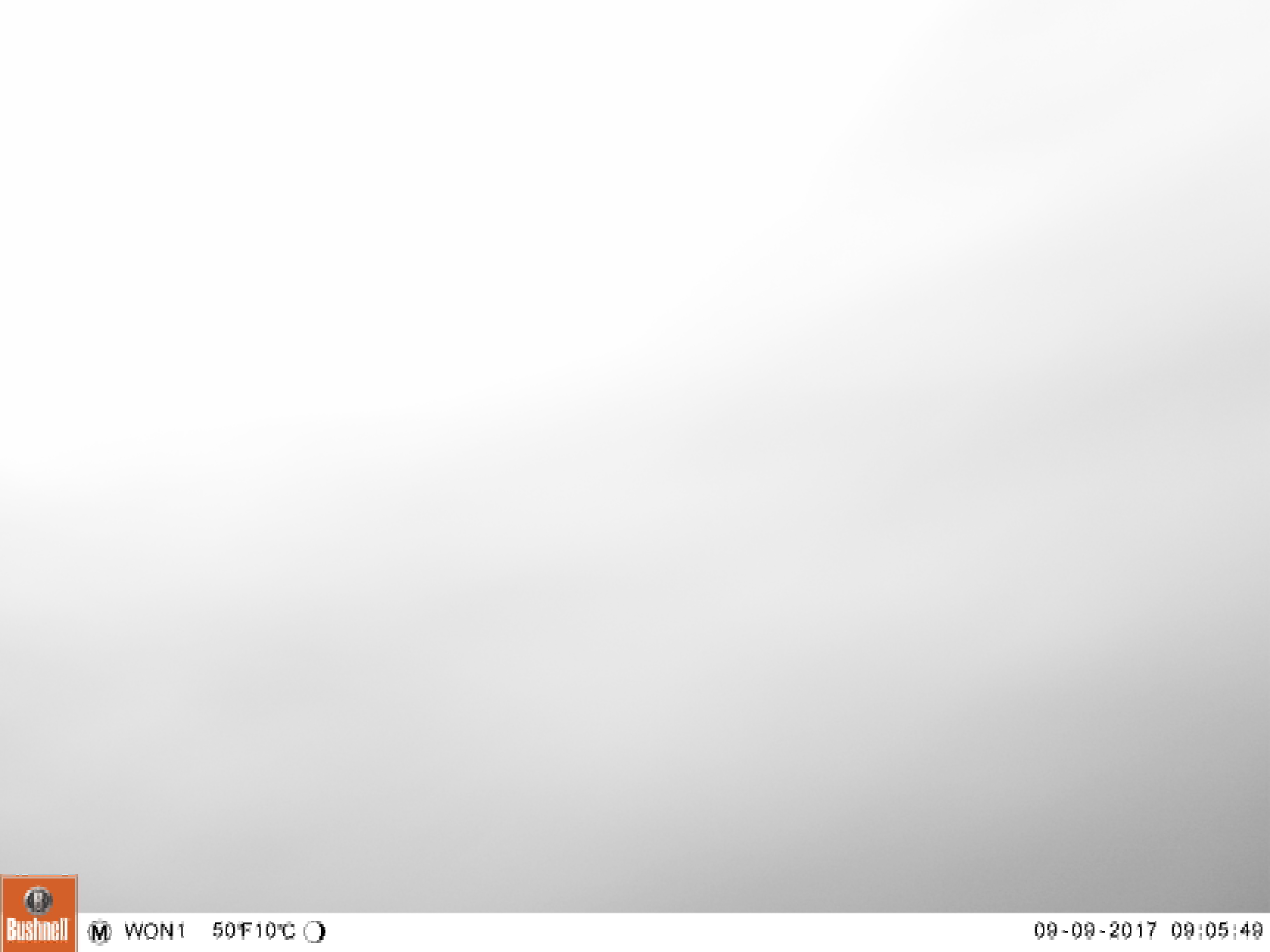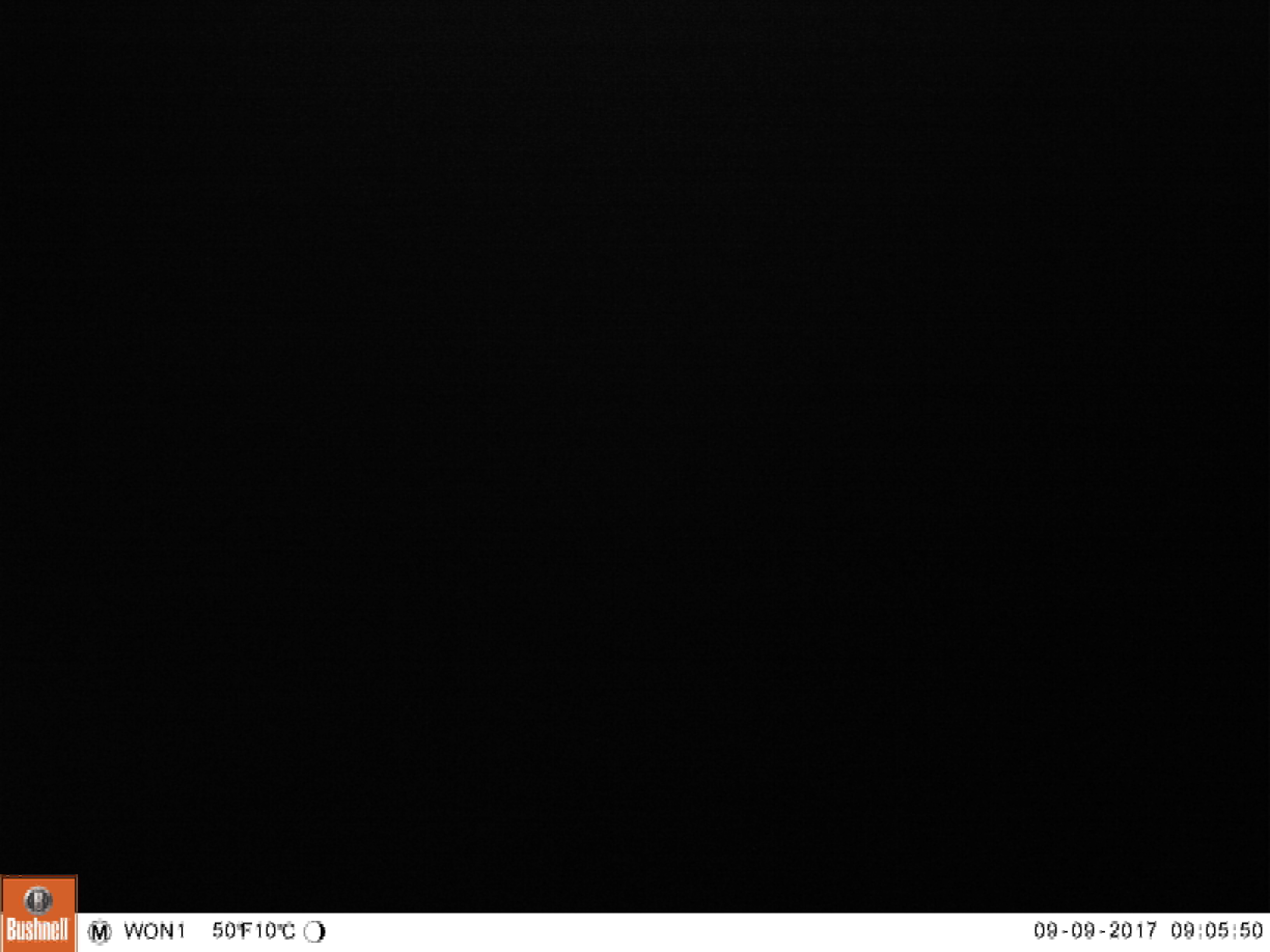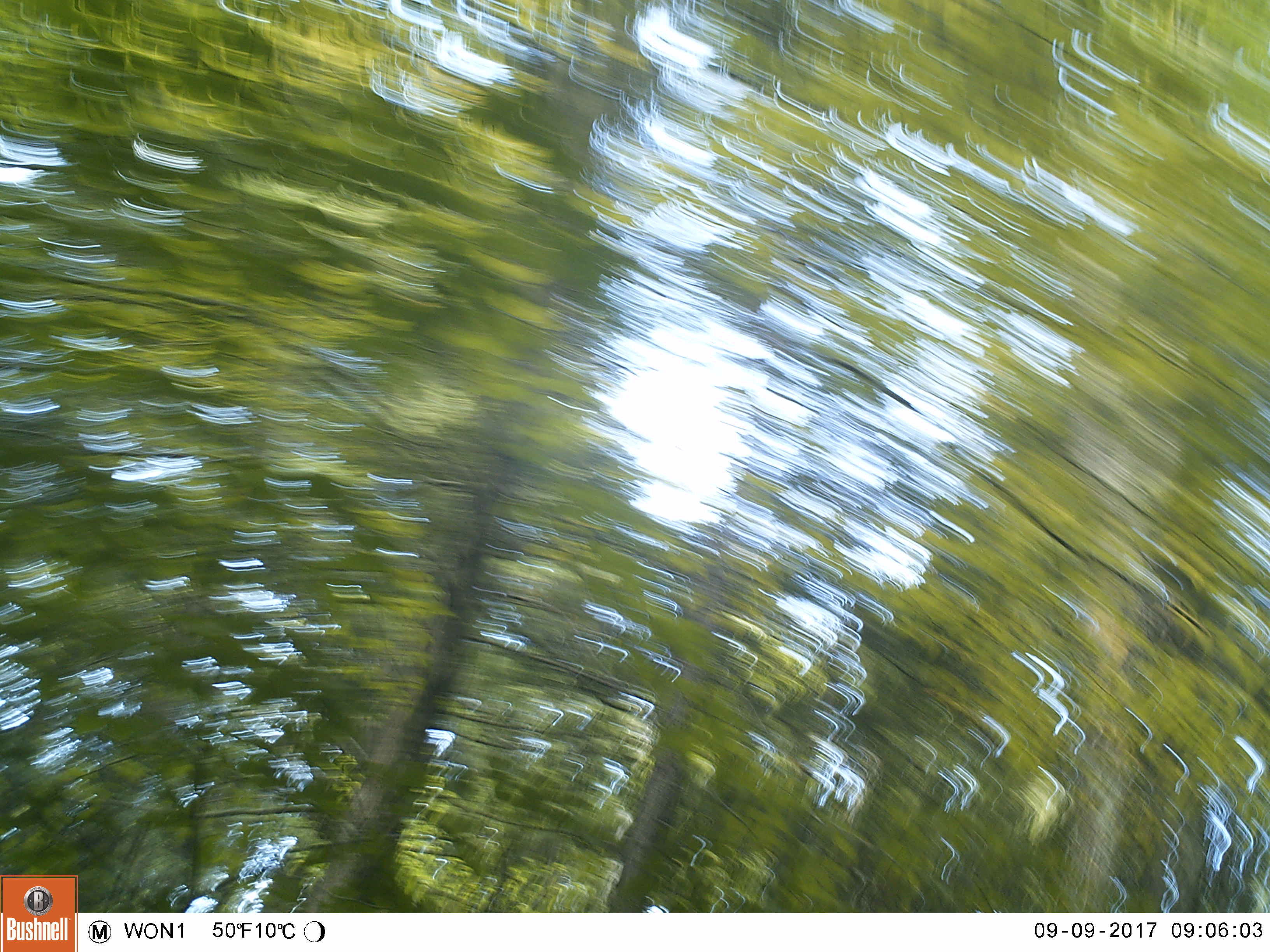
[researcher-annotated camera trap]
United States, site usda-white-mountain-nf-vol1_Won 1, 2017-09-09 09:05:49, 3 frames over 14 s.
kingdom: Animalia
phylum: Chordata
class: Mammalia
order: Carnivora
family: Ursidae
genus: Ursus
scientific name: Ursus americanus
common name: black bear